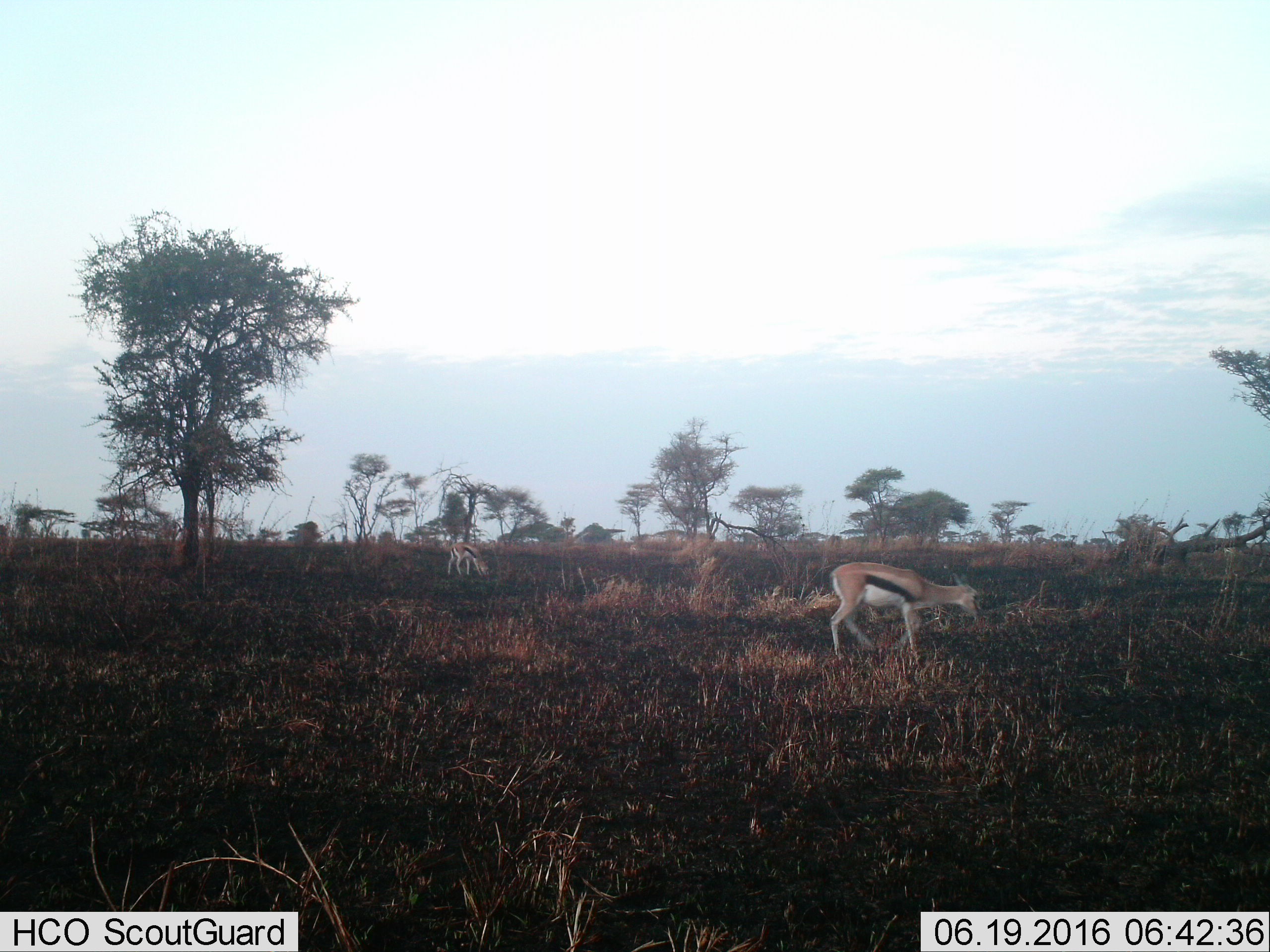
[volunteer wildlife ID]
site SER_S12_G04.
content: unidentified animal